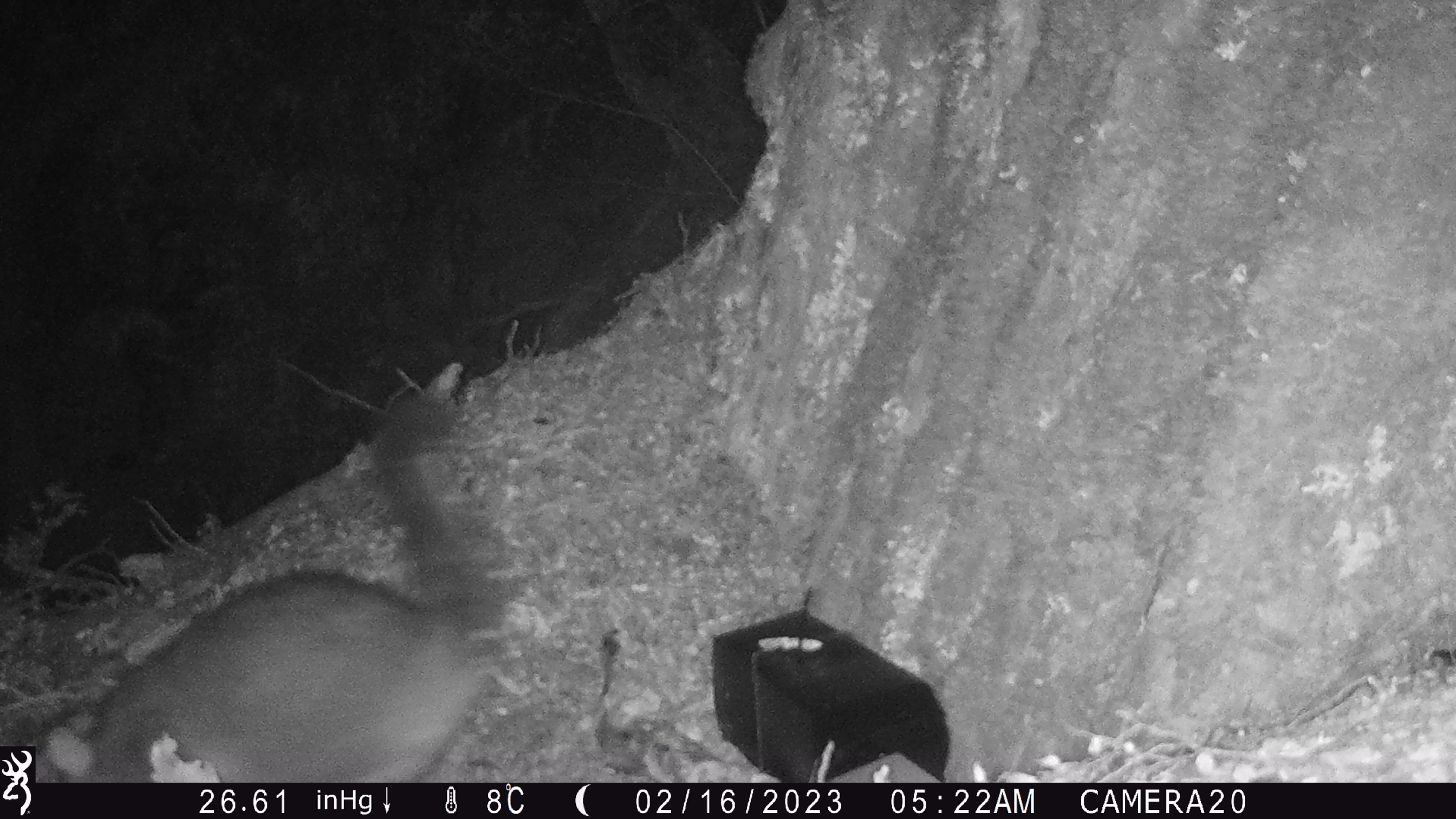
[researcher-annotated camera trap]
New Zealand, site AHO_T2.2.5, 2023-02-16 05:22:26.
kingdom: Animalia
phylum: Chordata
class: Mammalia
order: Carnivora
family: Mustelidae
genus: Mustela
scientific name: Mustela erminea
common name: stoat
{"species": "stoat (Mustela erminea)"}